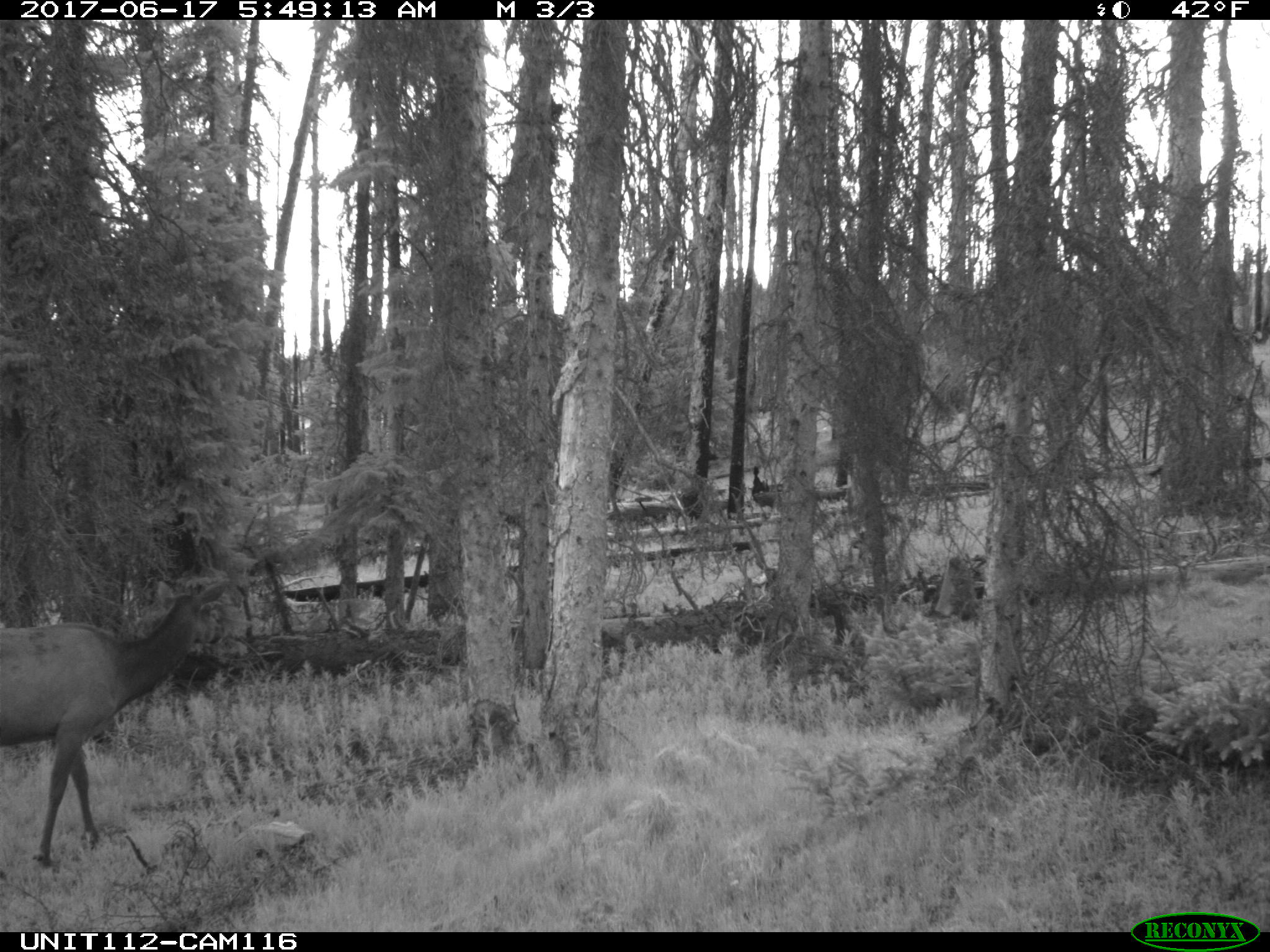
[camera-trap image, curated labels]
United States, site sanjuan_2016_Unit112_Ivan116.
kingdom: Animalia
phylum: Chordata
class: Mammalia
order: Artiodactyla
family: Cervidae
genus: Cervus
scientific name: Cervus elaphus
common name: red deer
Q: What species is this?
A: Cervus elaphus (red deer).